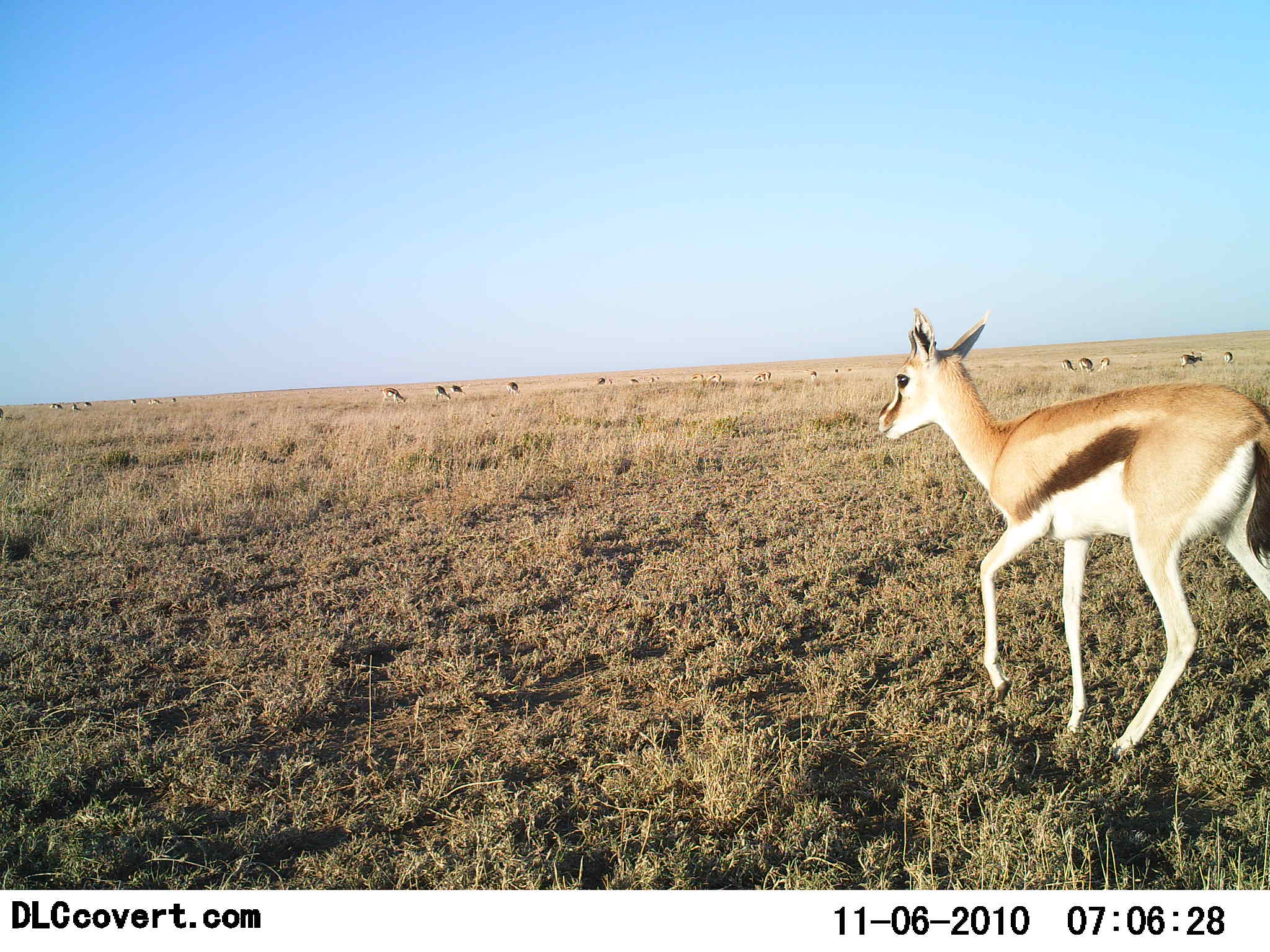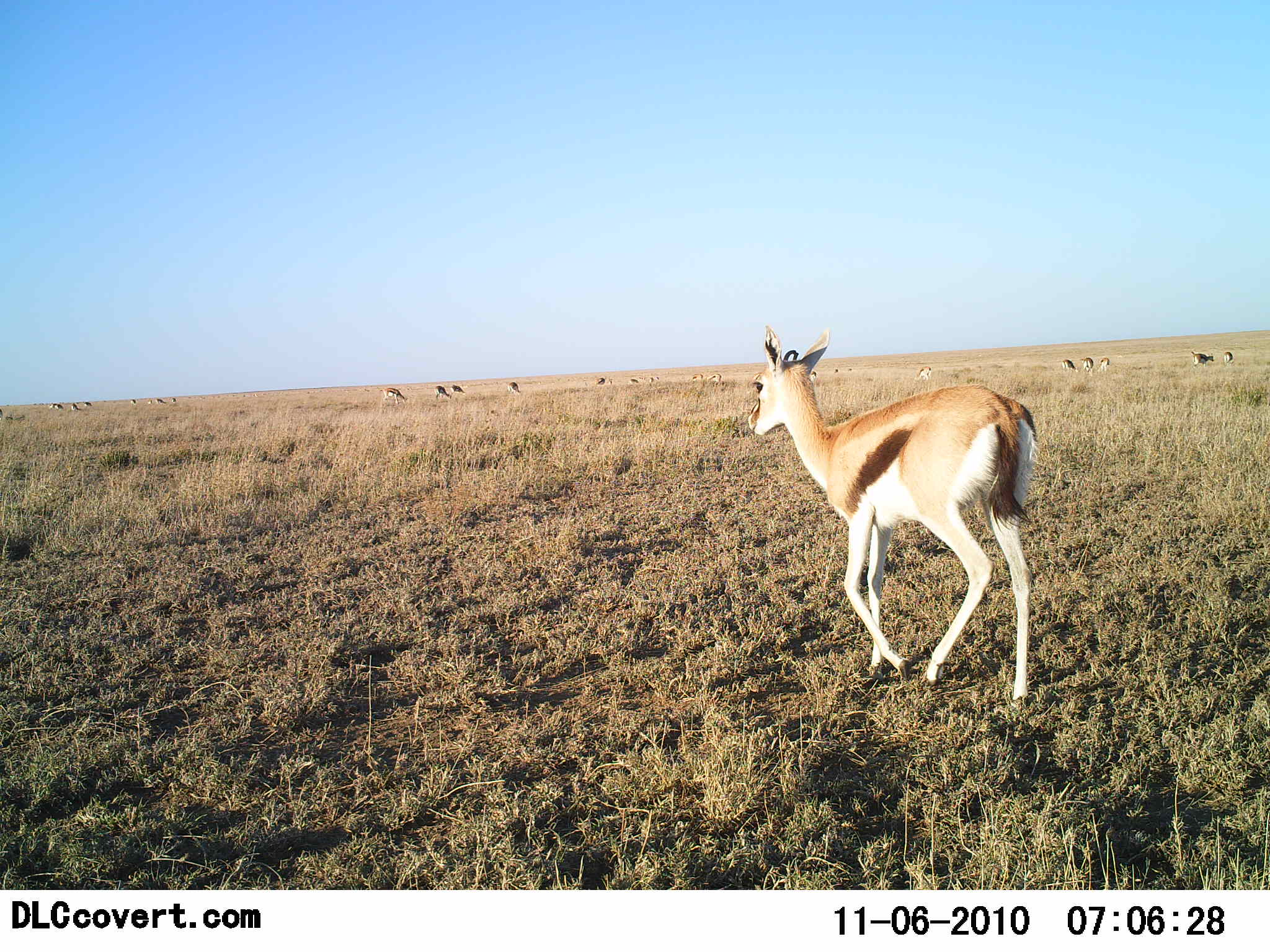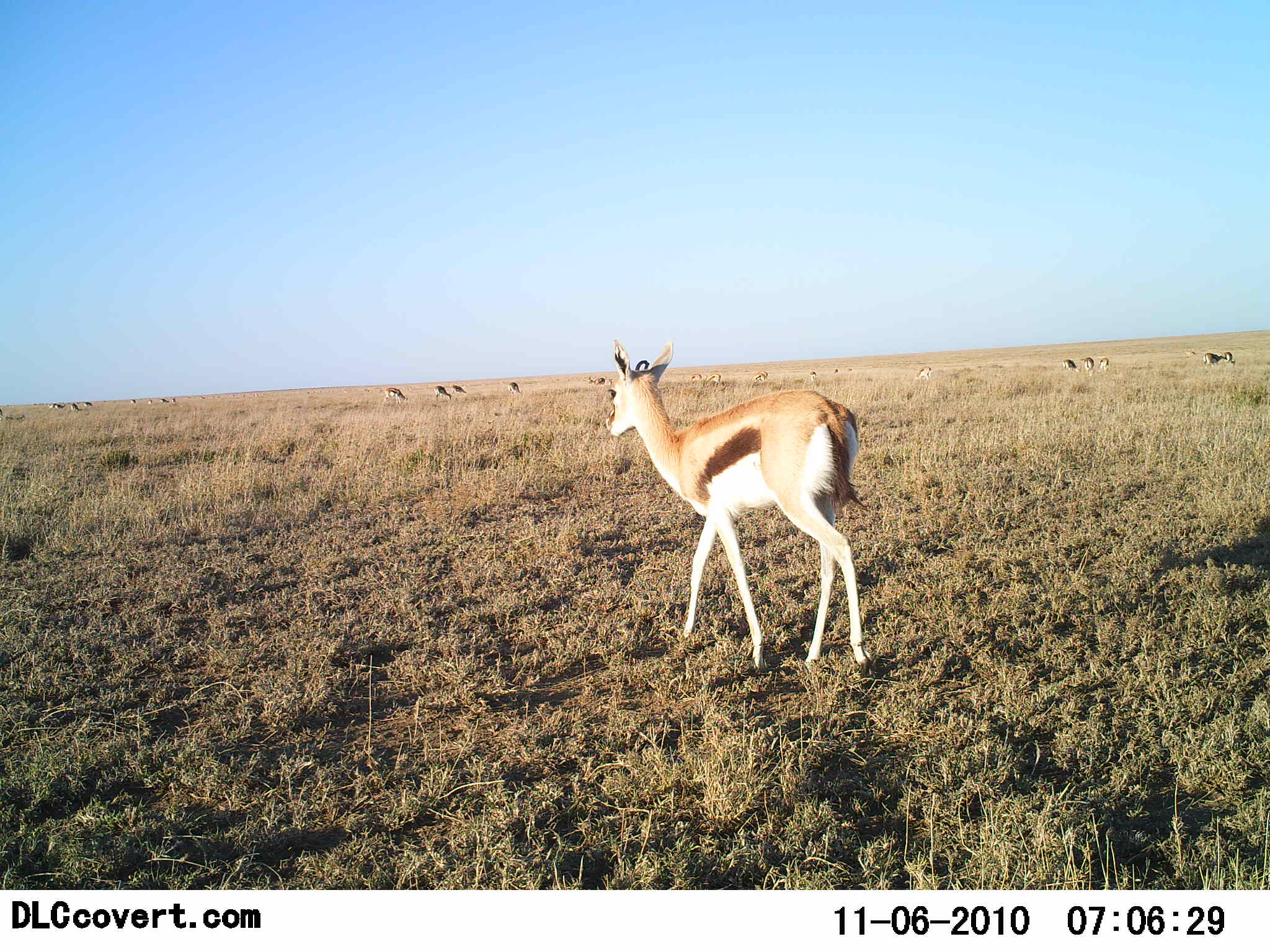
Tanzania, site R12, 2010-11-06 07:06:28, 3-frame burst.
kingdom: Animalia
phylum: Chordata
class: Mammalia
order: Artiodactyla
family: Bovidae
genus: Eudorcas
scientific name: Eudorcas thomsonii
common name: thomson's gazelle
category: gazellethomsons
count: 11-50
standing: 55%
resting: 0%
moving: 82%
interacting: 0%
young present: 0%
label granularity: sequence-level